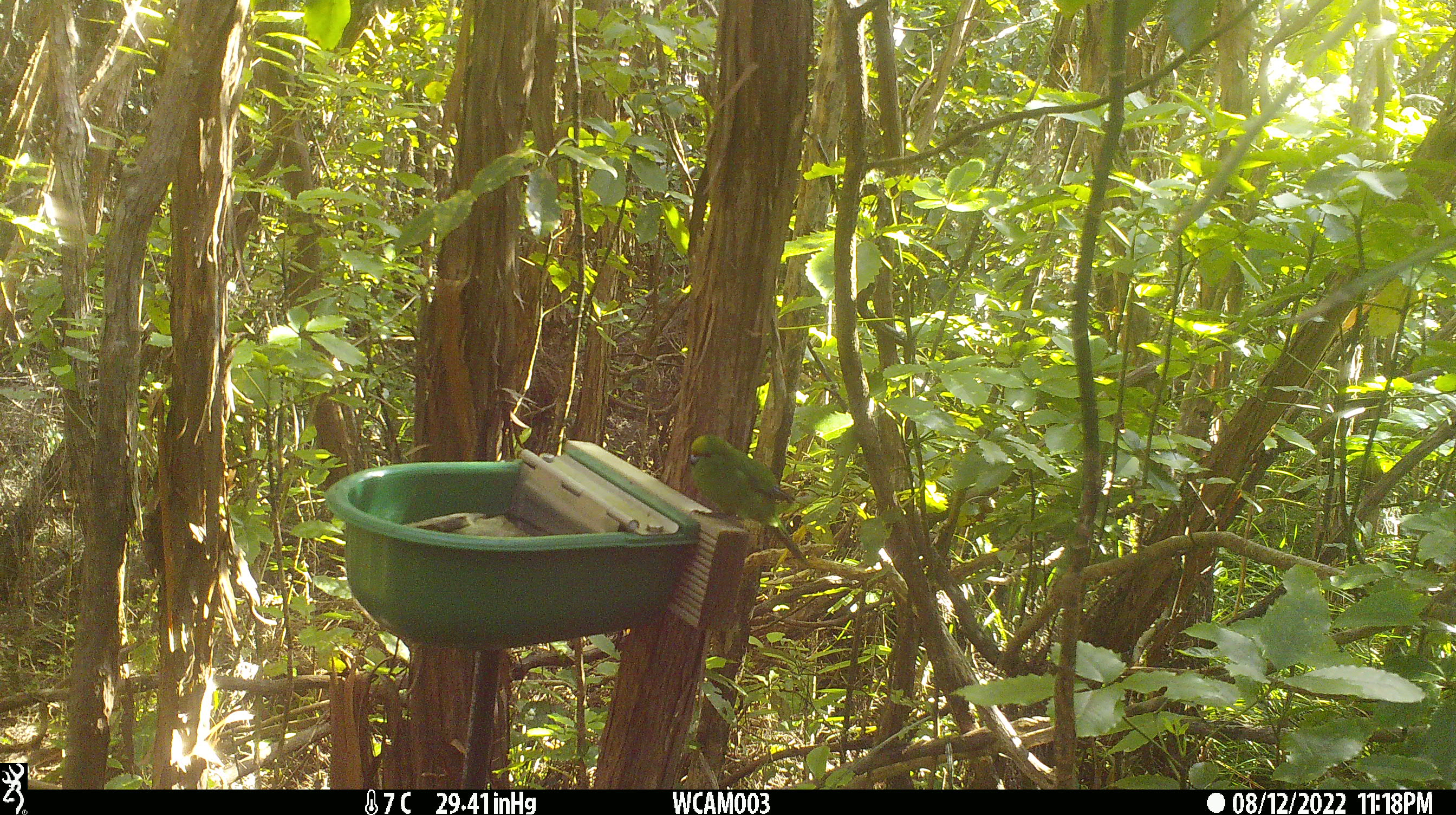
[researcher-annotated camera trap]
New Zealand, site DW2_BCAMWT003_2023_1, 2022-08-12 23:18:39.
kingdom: Animalia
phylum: Chordata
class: Aves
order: Psittaciformes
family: Psittaculidae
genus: Cyanoramphus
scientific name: Cyanoramphus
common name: parakeet